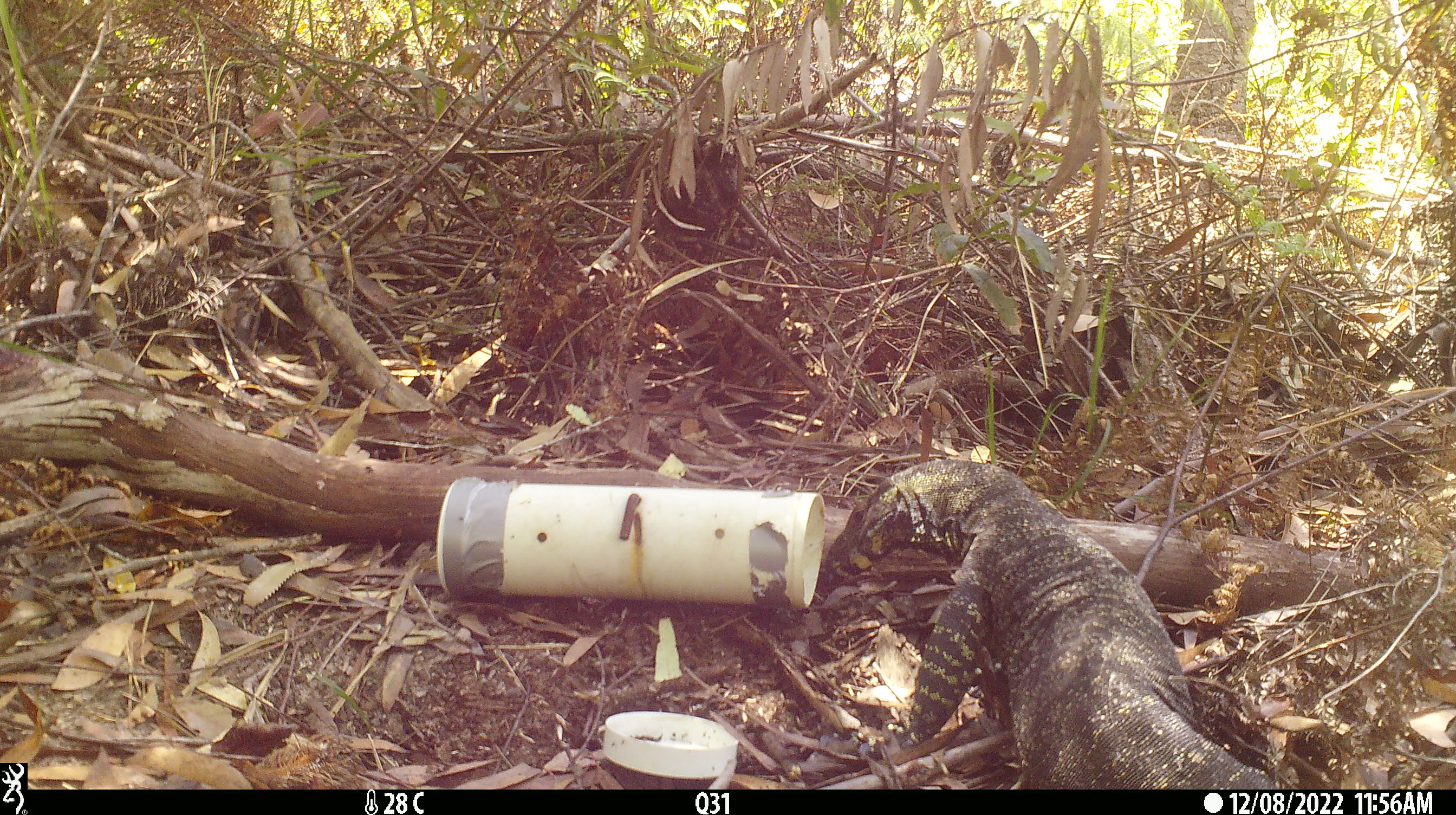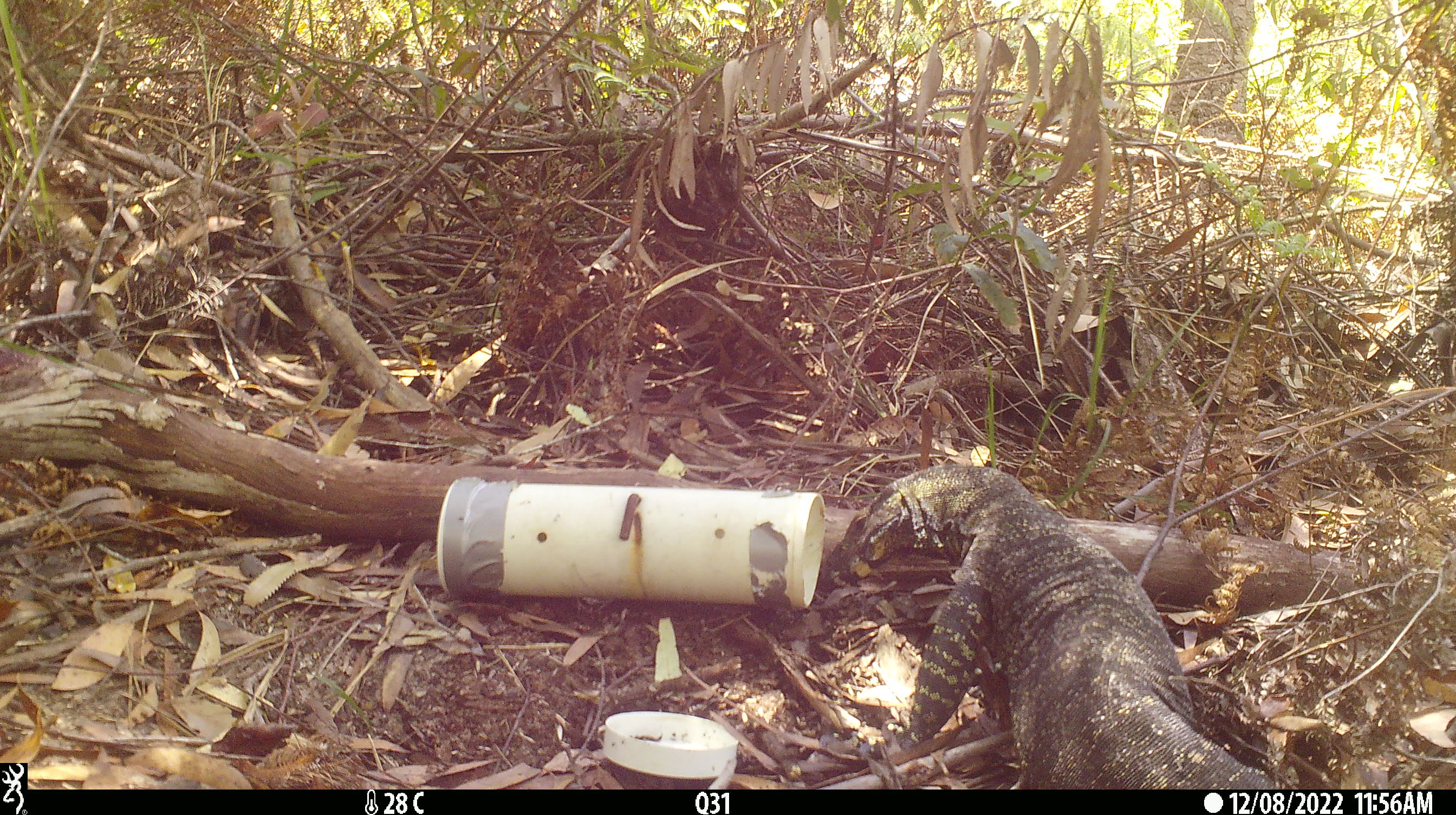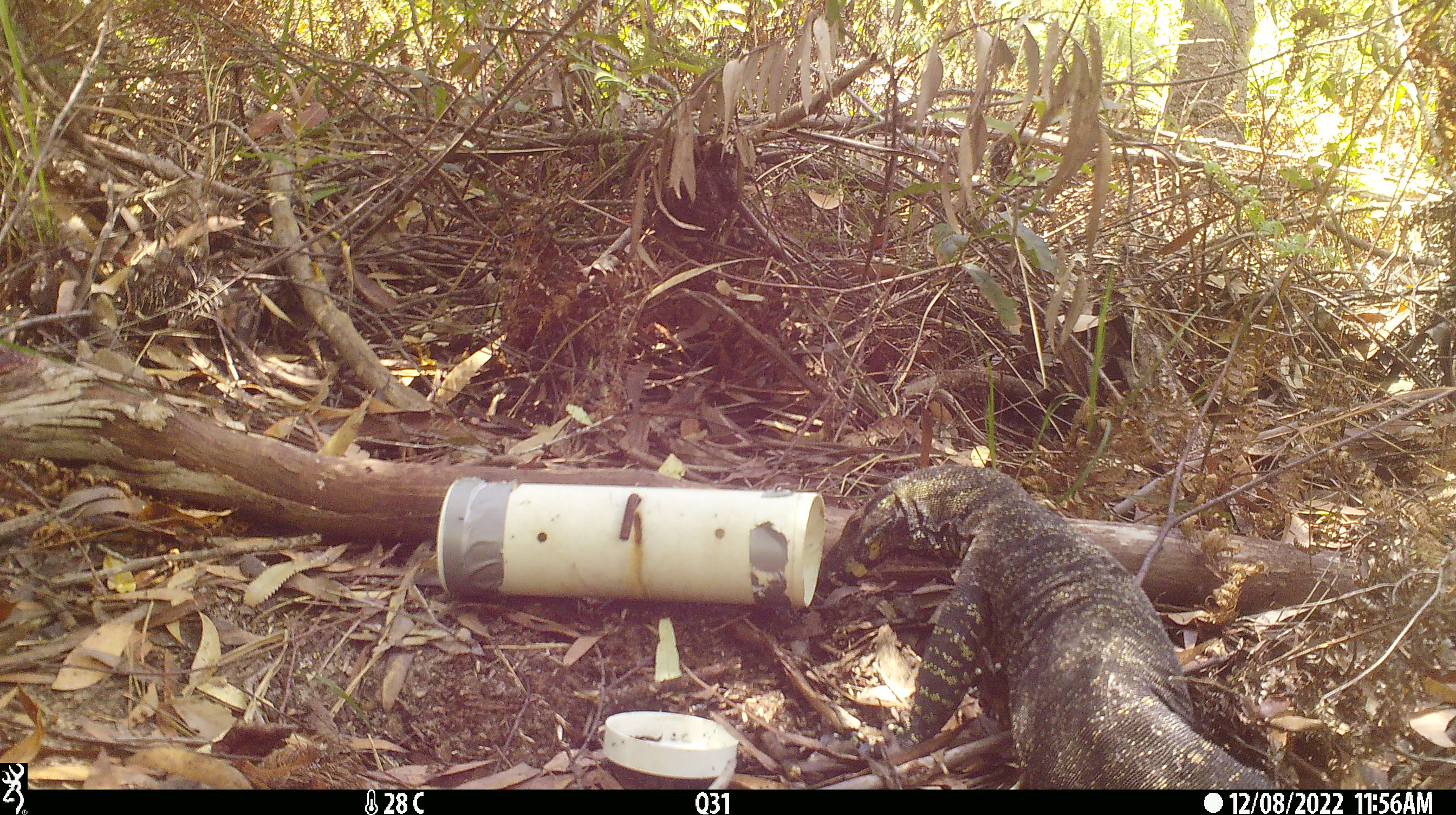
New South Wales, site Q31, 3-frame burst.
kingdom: Animalia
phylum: Chordata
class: Reptilia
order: Squamata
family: Varanidae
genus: Varanus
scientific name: Varanus varius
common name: lace monitor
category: goanna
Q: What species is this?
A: Goanna (lace monitor) (Varanus varius).